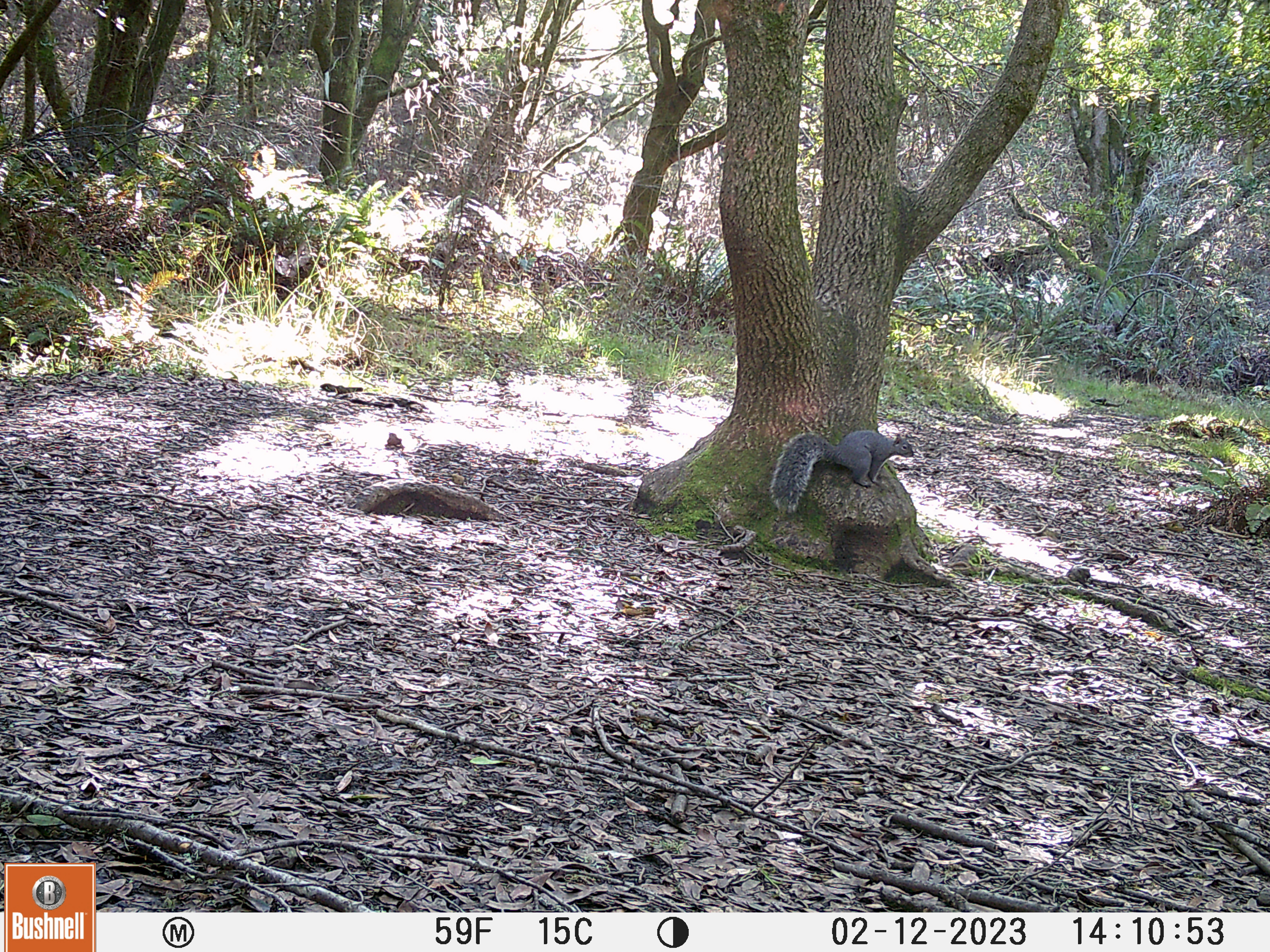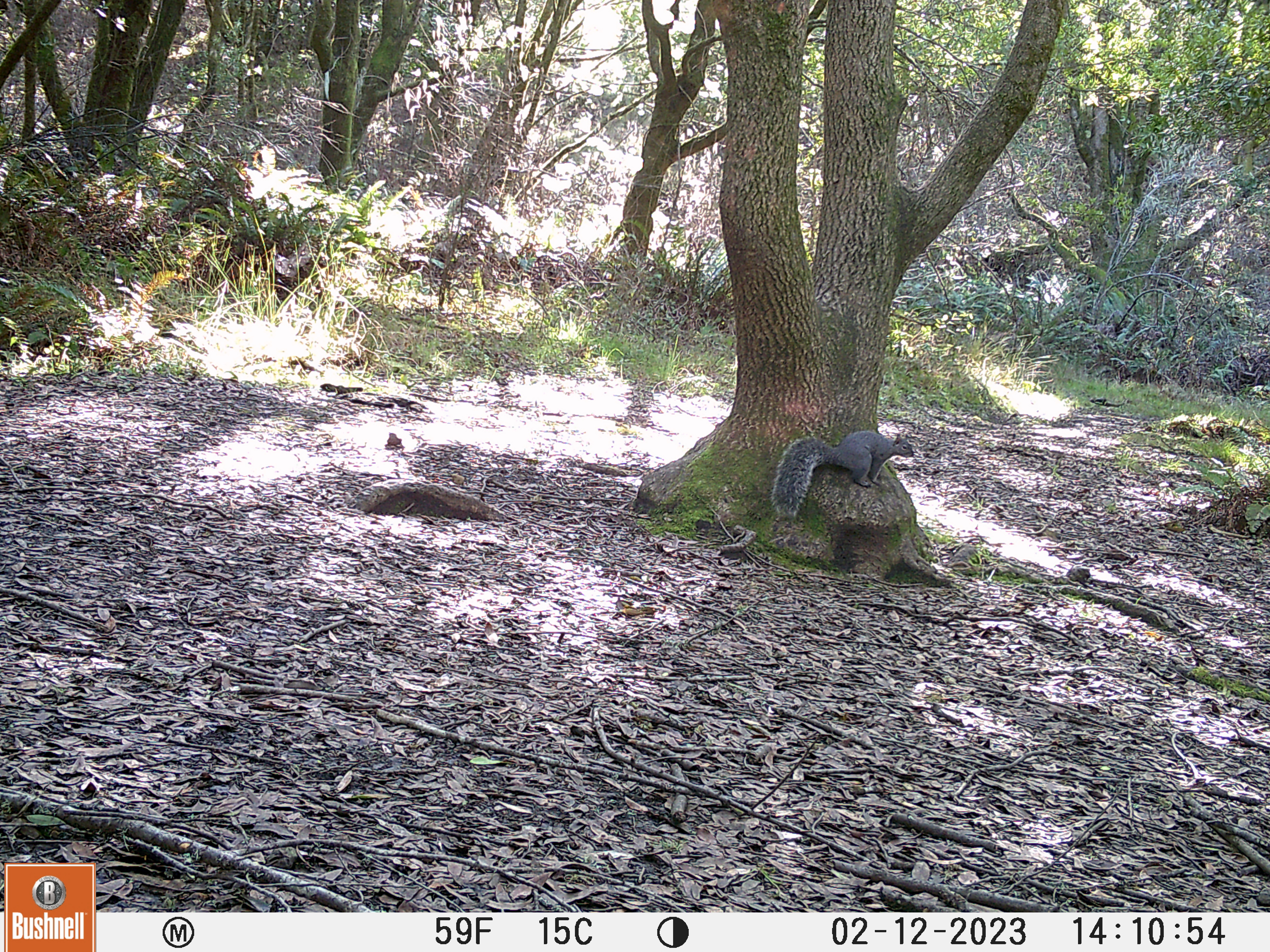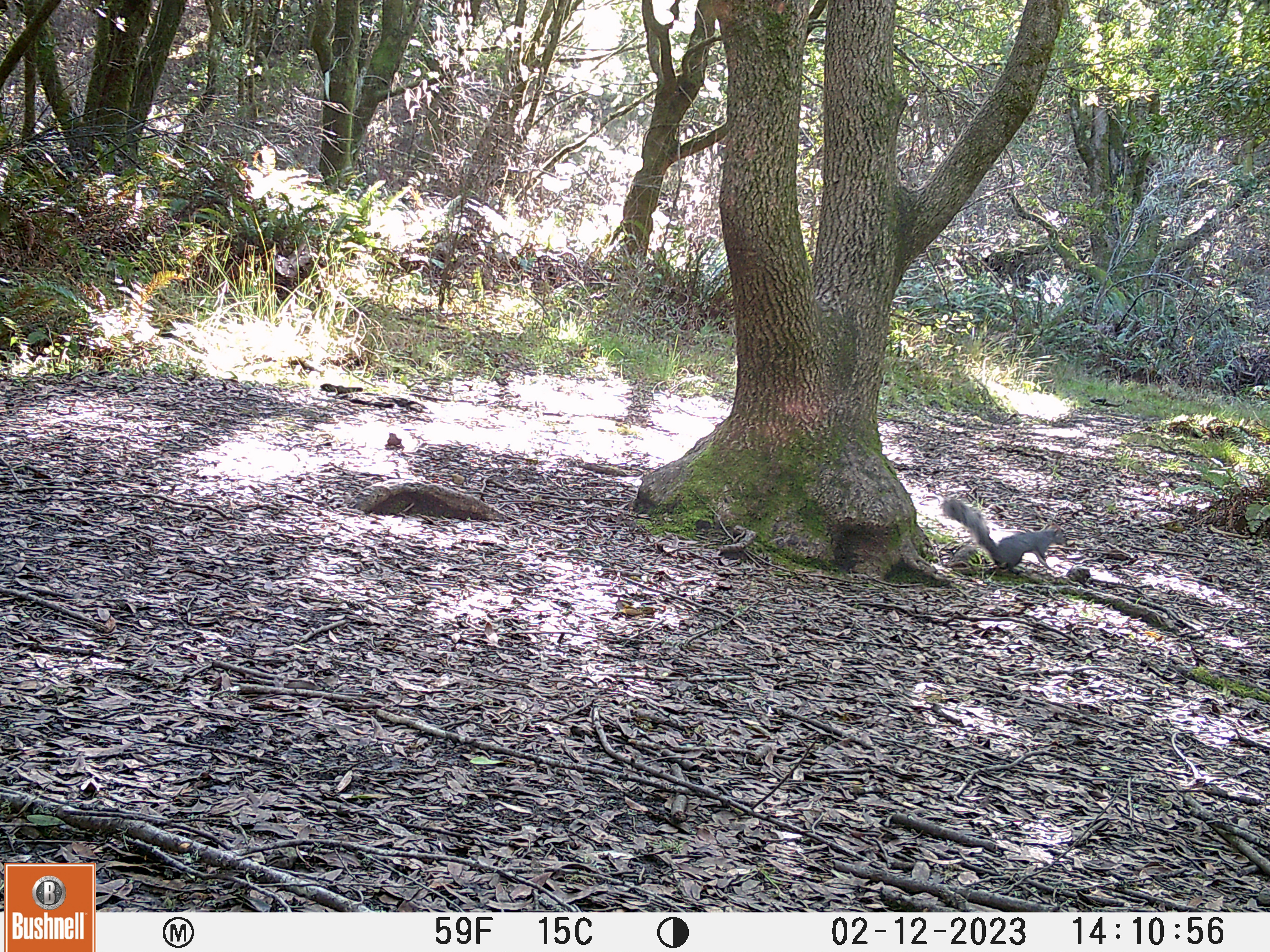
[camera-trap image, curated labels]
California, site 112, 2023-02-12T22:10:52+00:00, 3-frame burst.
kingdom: Animalia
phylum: Chordata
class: Mammalia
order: Rodentia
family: Sciuridae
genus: Sciurus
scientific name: Sciurus griseus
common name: western gray squirrel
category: western grey squirrel